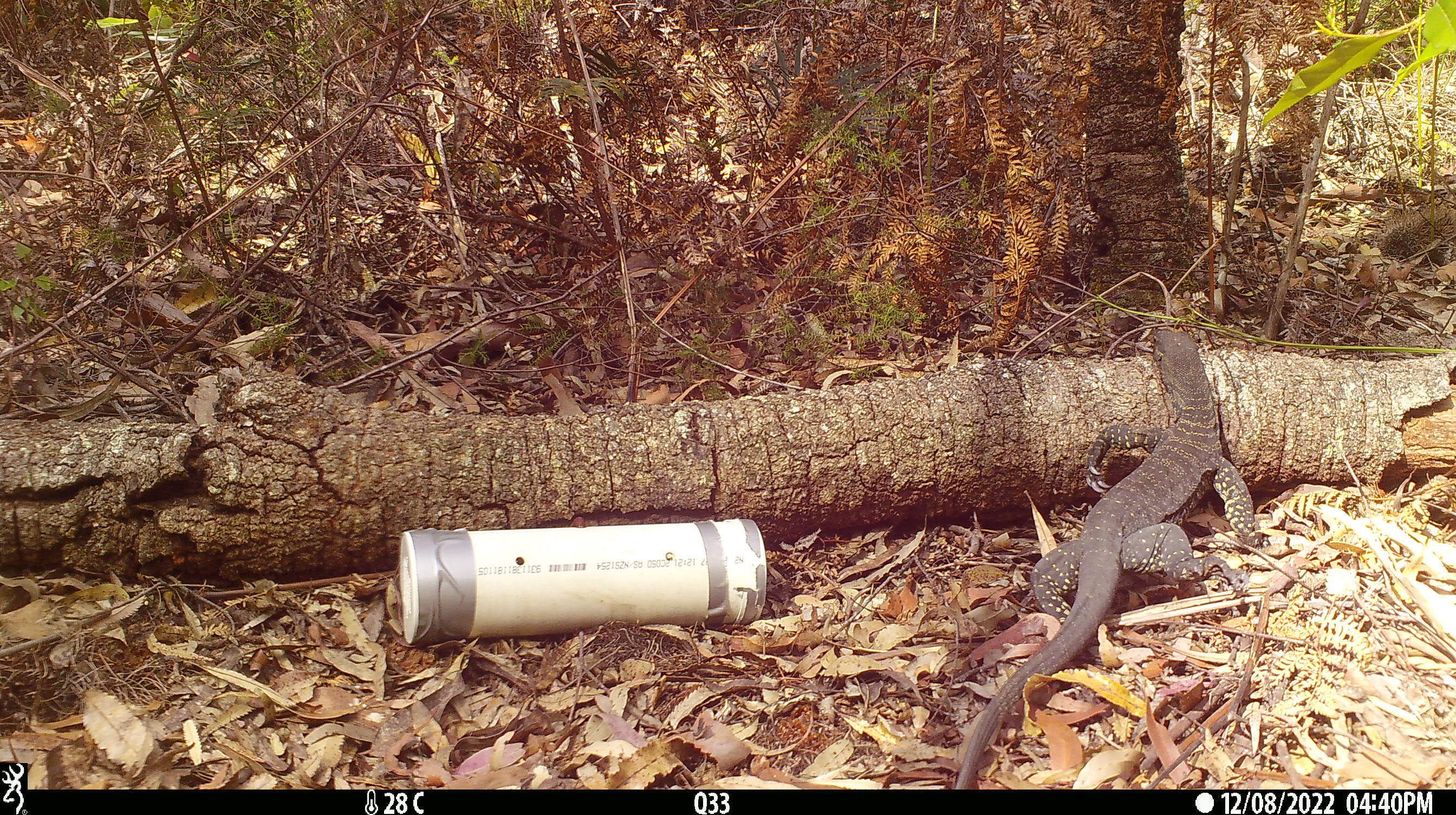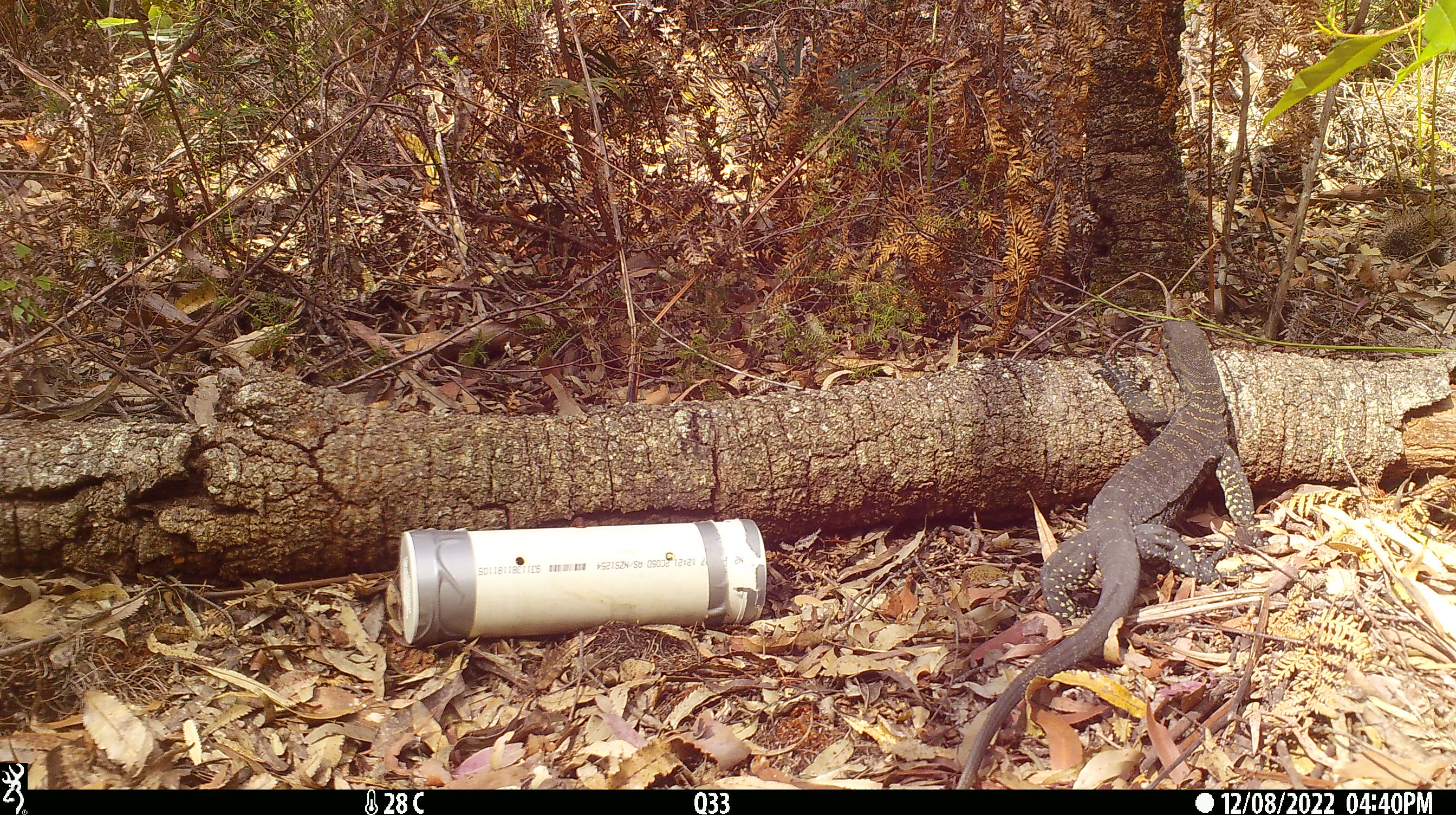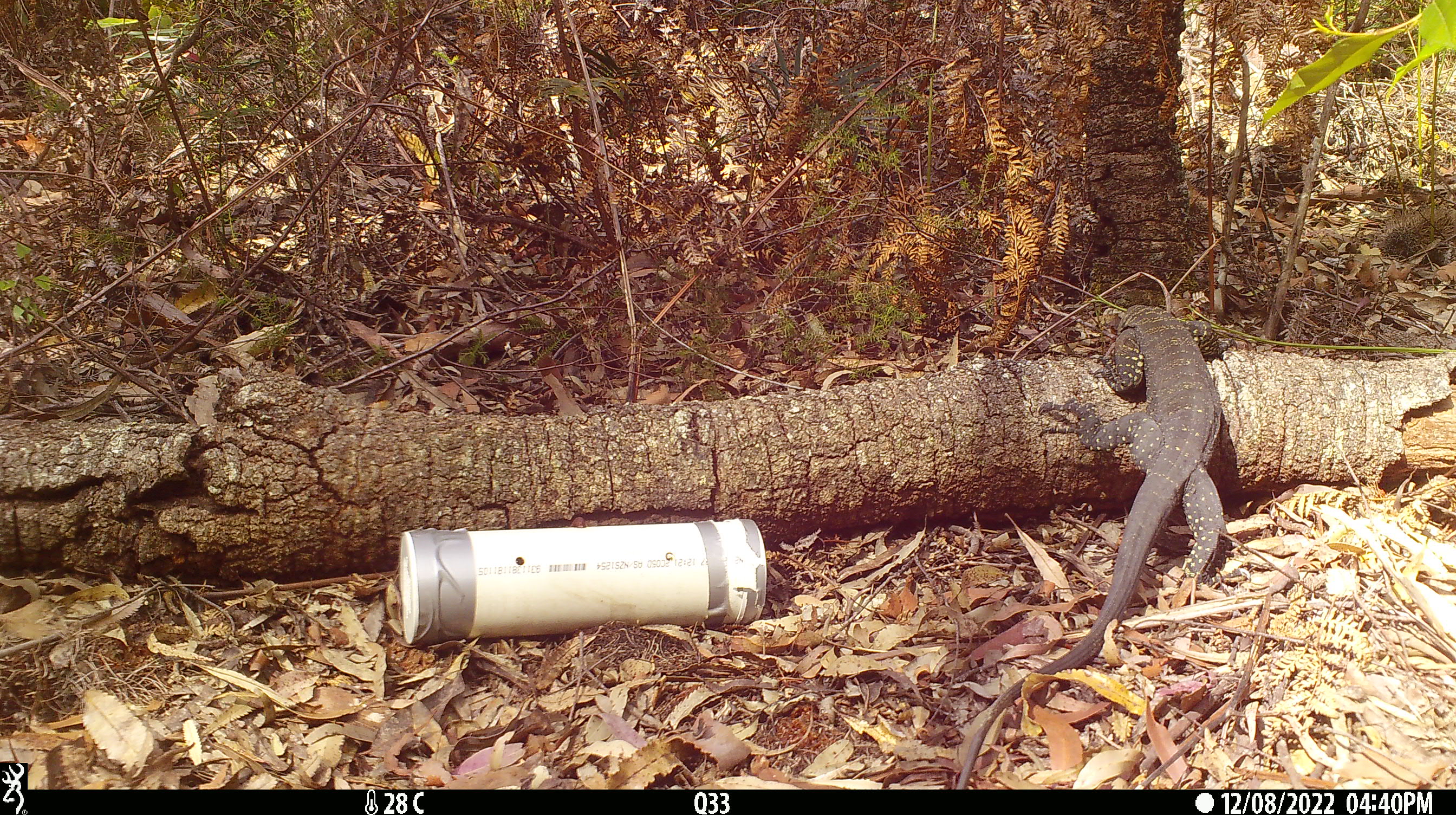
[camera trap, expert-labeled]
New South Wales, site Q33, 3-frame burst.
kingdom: Animalia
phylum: Chordata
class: Reptilia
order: Squamata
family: Varanidae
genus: Varanus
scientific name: Varanus varius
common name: lace monitor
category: goanna